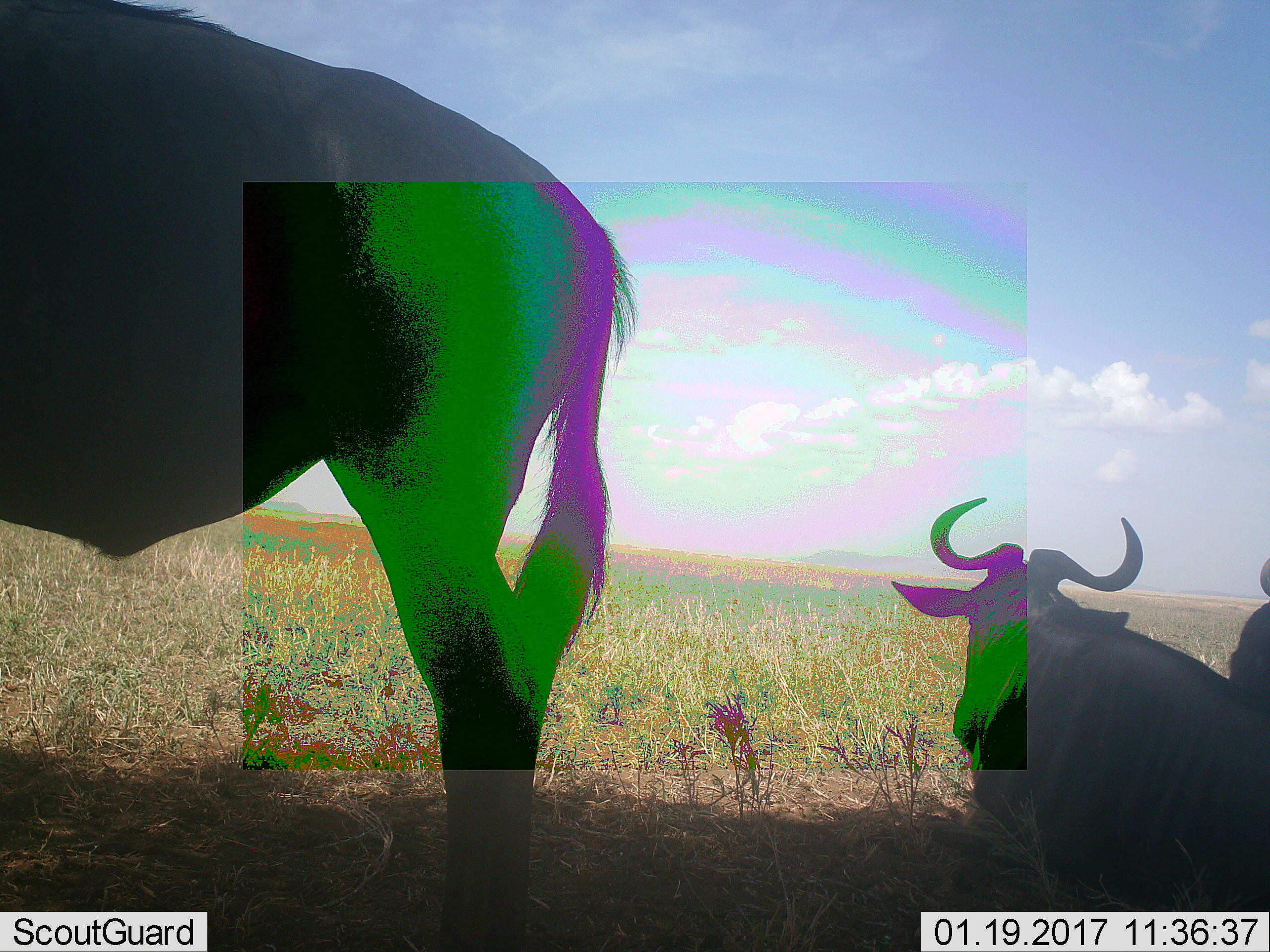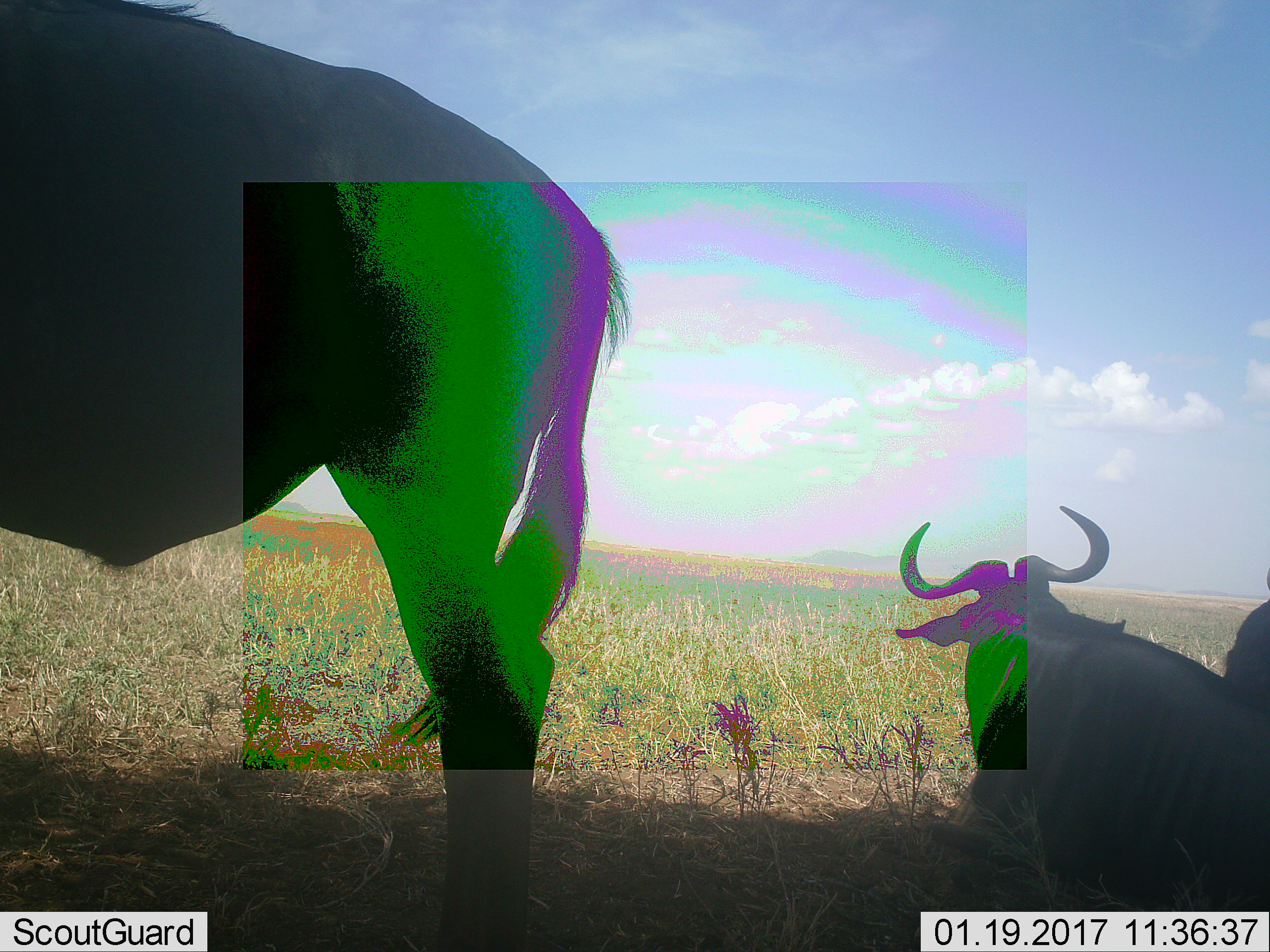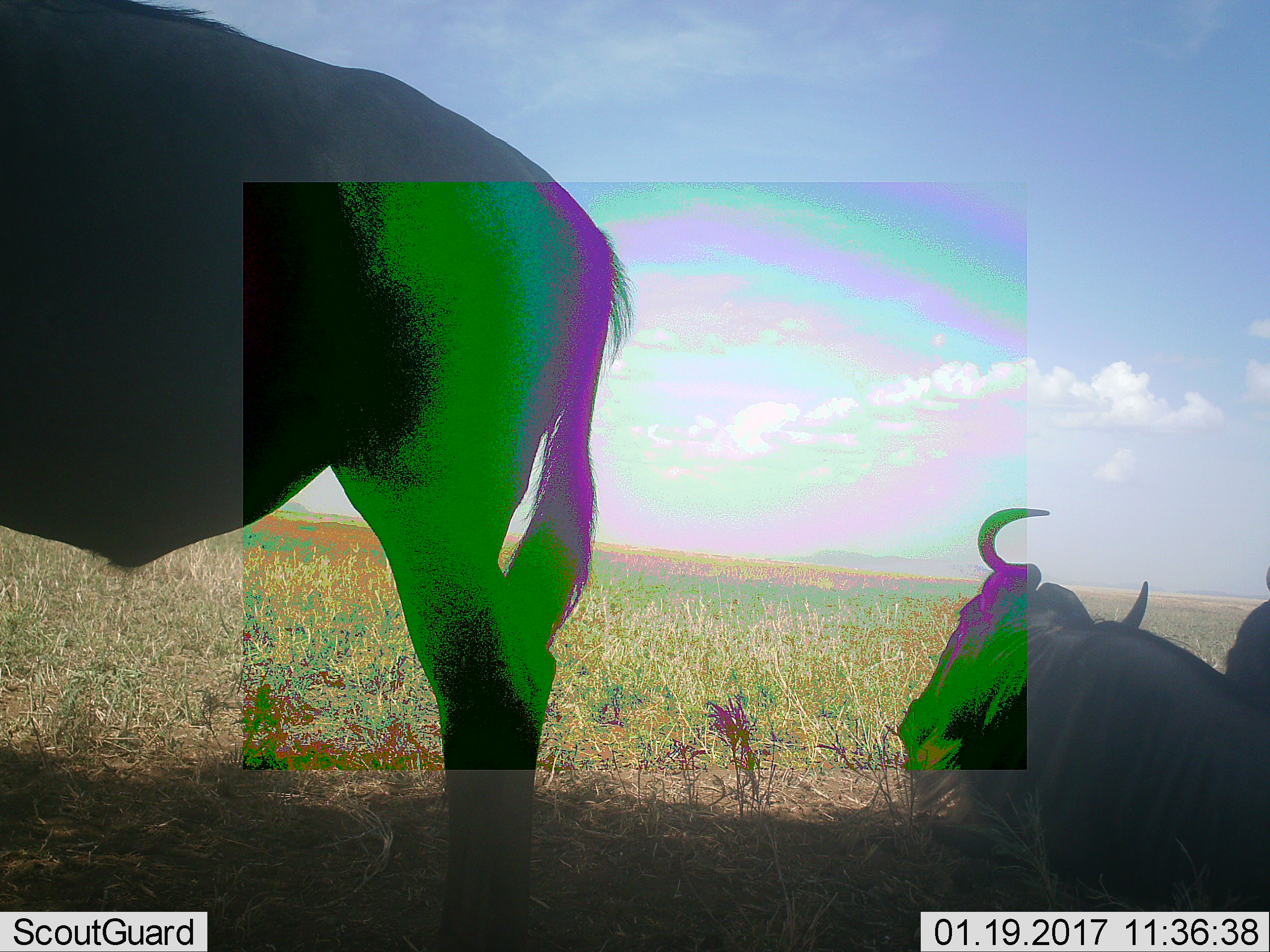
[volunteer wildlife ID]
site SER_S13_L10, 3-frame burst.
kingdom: Animalia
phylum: Chordata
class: Mammalia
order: Artiodactyla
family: Bovidae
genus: Connochaetes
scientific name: Connochaetes taurinus taurinus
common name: blue wildebeest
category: wildebeestblue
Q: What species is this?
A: Wildebeestblue (blue wildebeest) (Connochaetes taurinus taurinus).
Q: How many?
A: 3.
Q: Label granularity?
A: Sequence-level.